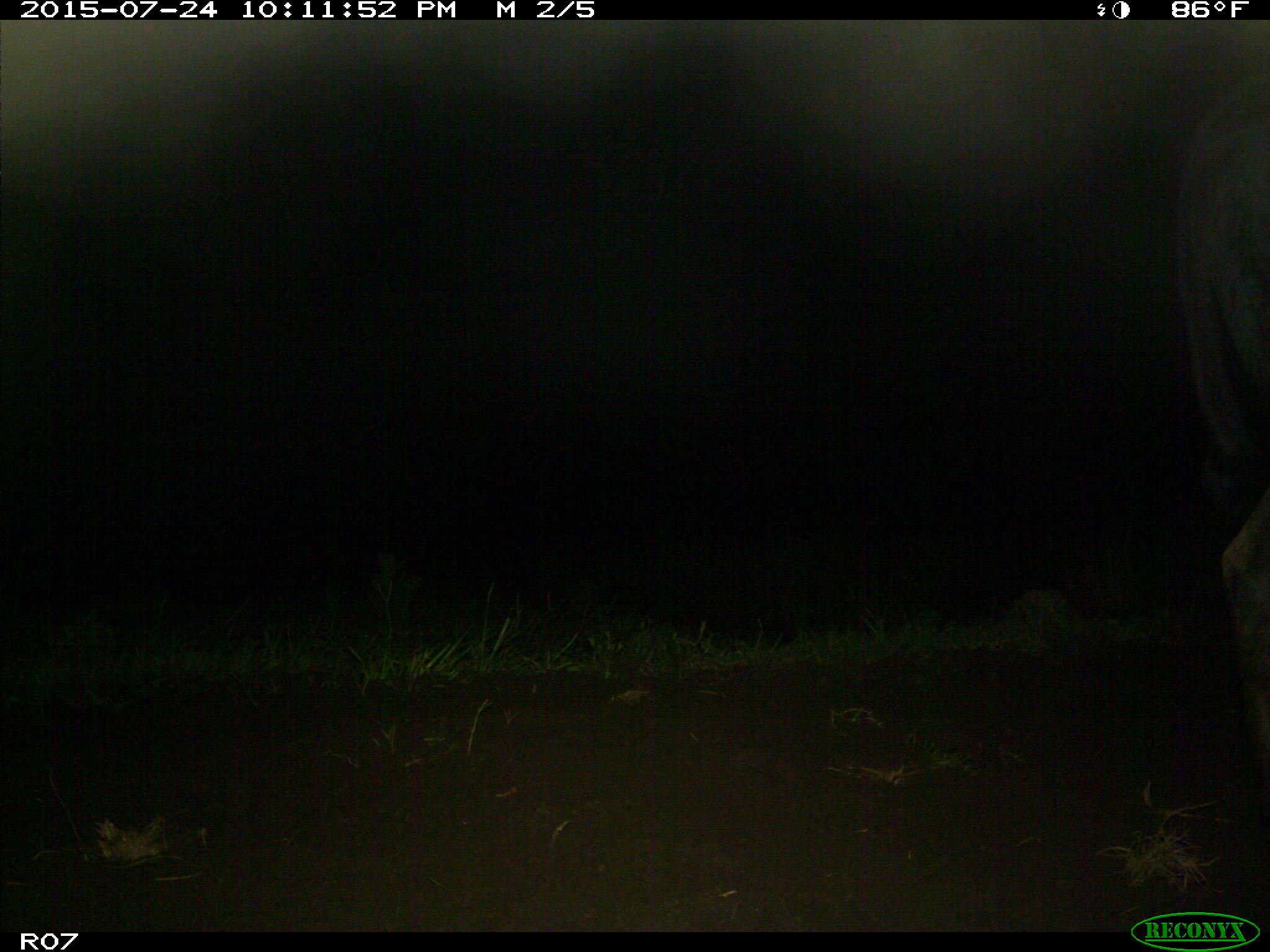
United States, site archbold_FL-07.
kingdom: Animalia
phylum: Chordata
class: Mammalia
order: Artiodactyla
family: Bovidae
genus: Bos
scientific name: Bos taurus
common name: domestic cow